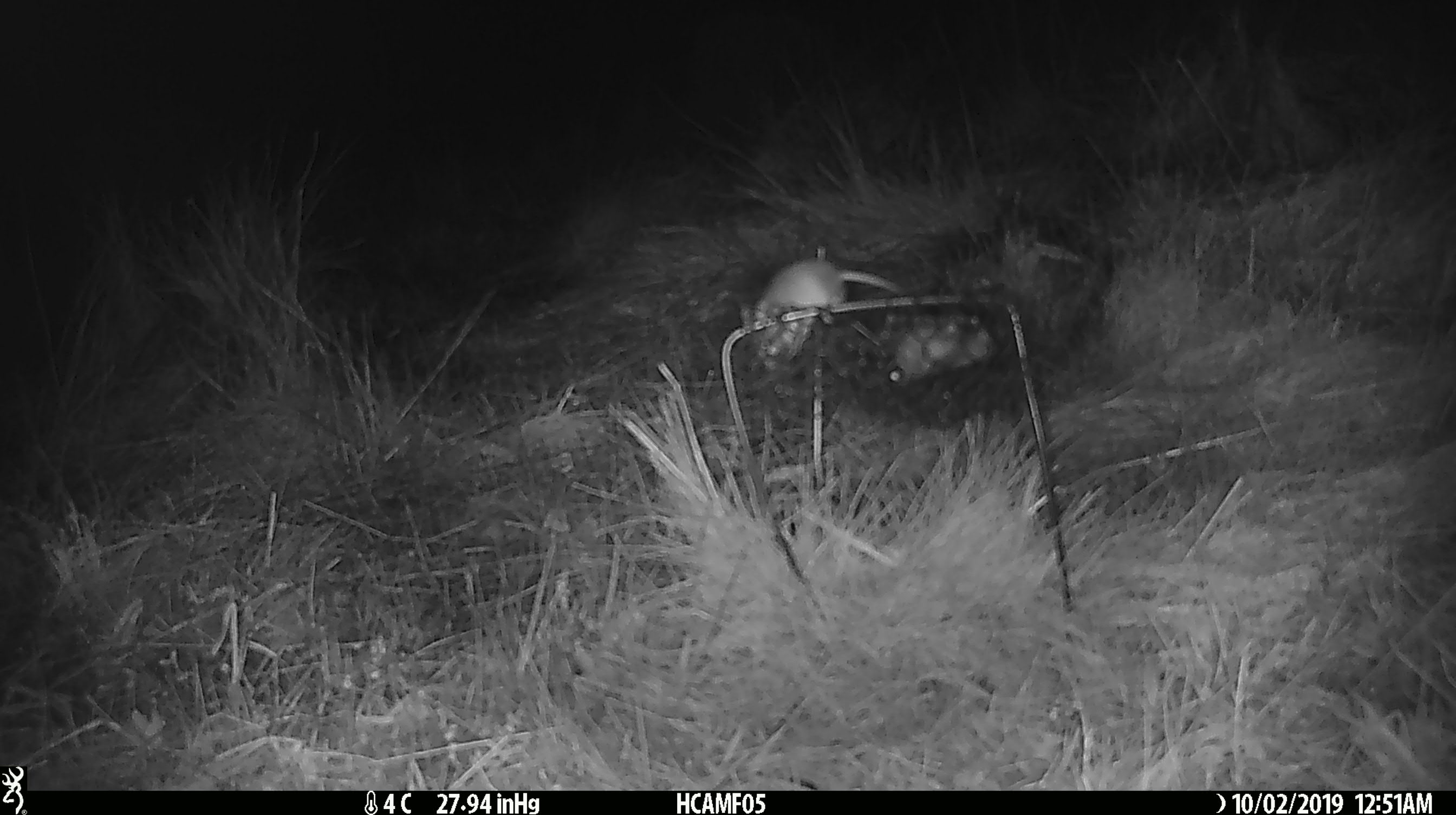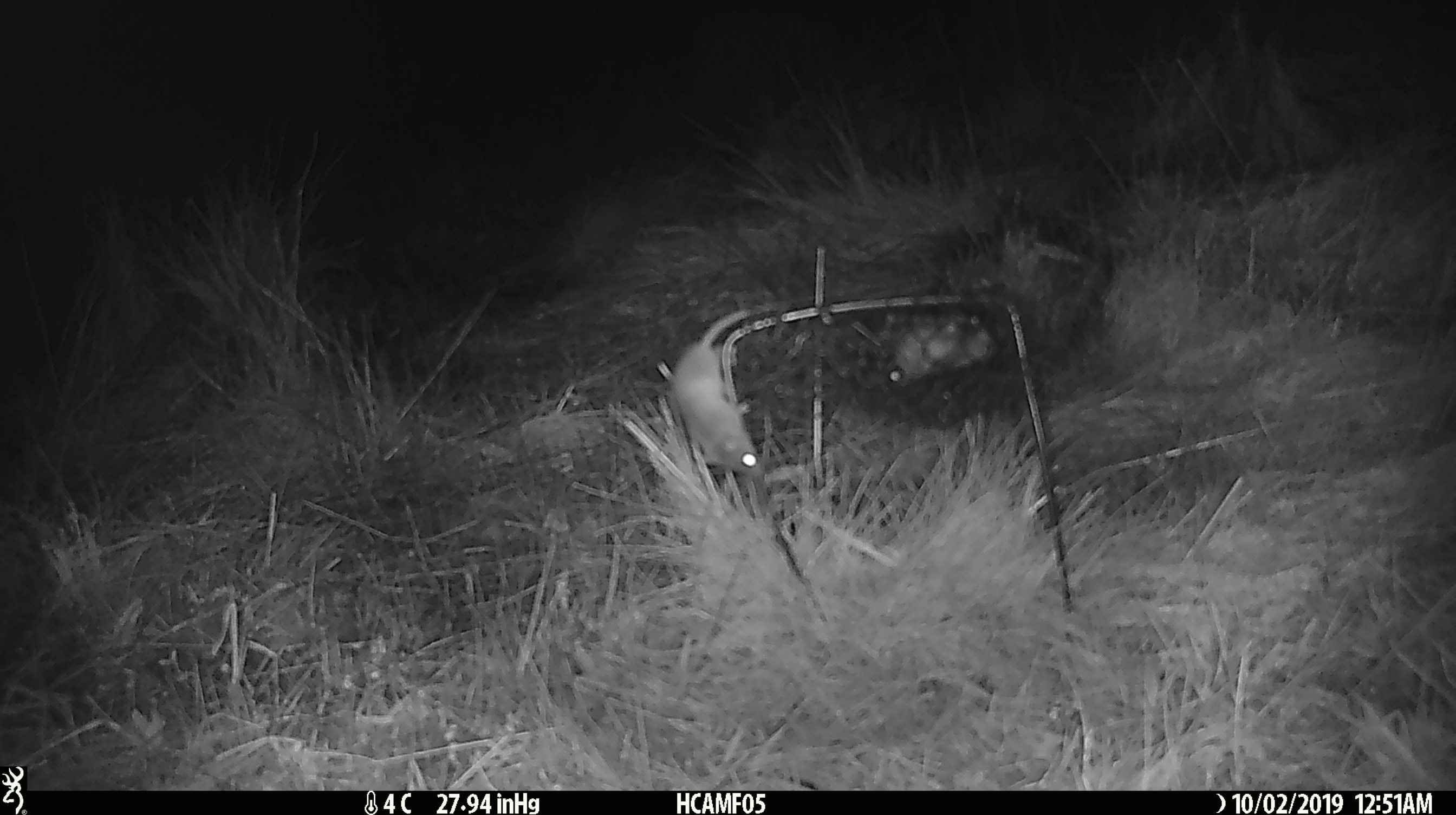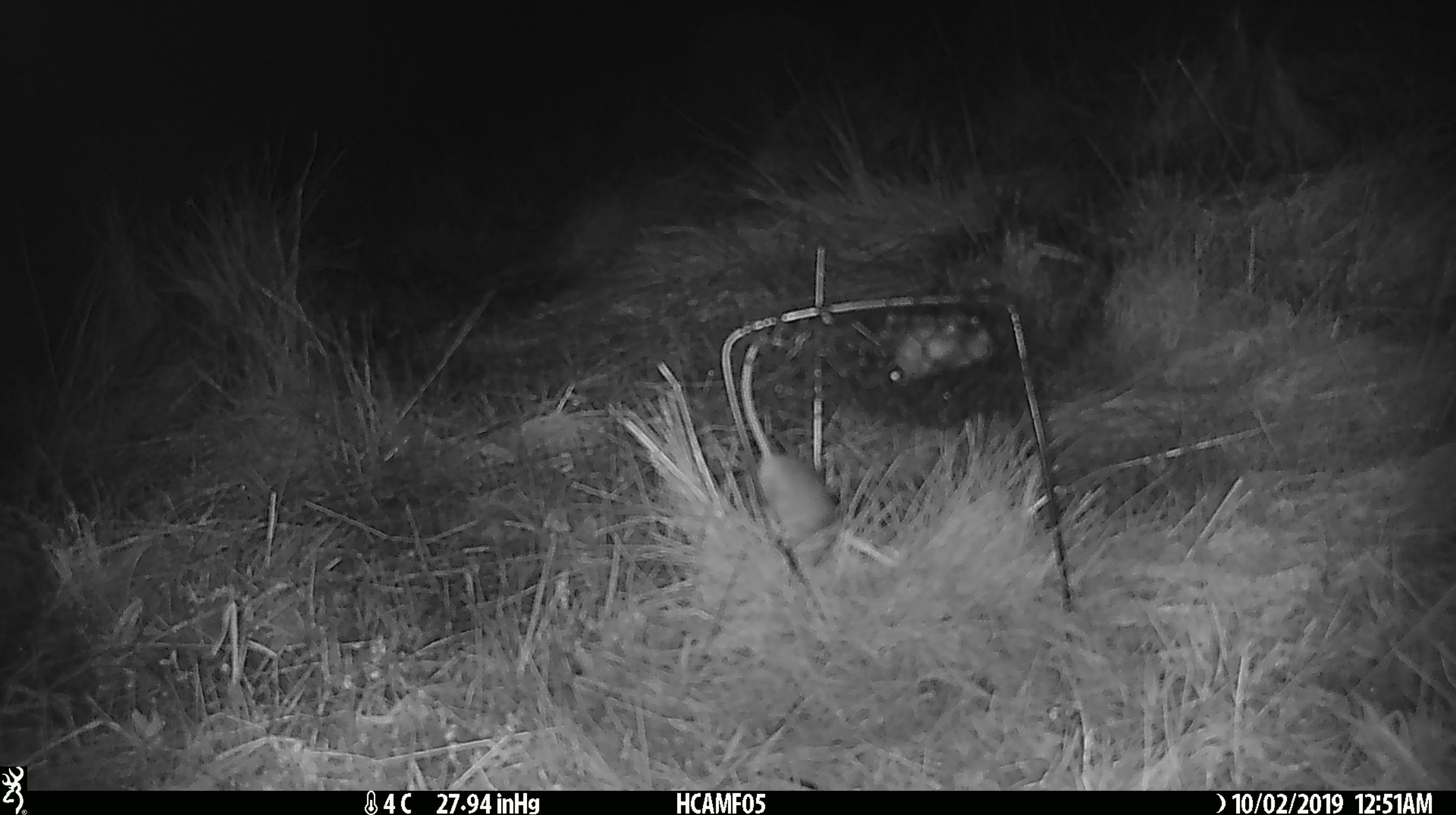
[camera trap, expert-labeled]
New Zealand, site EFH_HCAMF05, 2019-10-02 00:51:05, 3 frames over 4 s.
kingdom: Animalia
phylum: Chordata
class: Mammalia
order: Rodentia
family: Muridae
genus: Mus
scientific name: Mus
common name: mouse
Mouse (Mus).